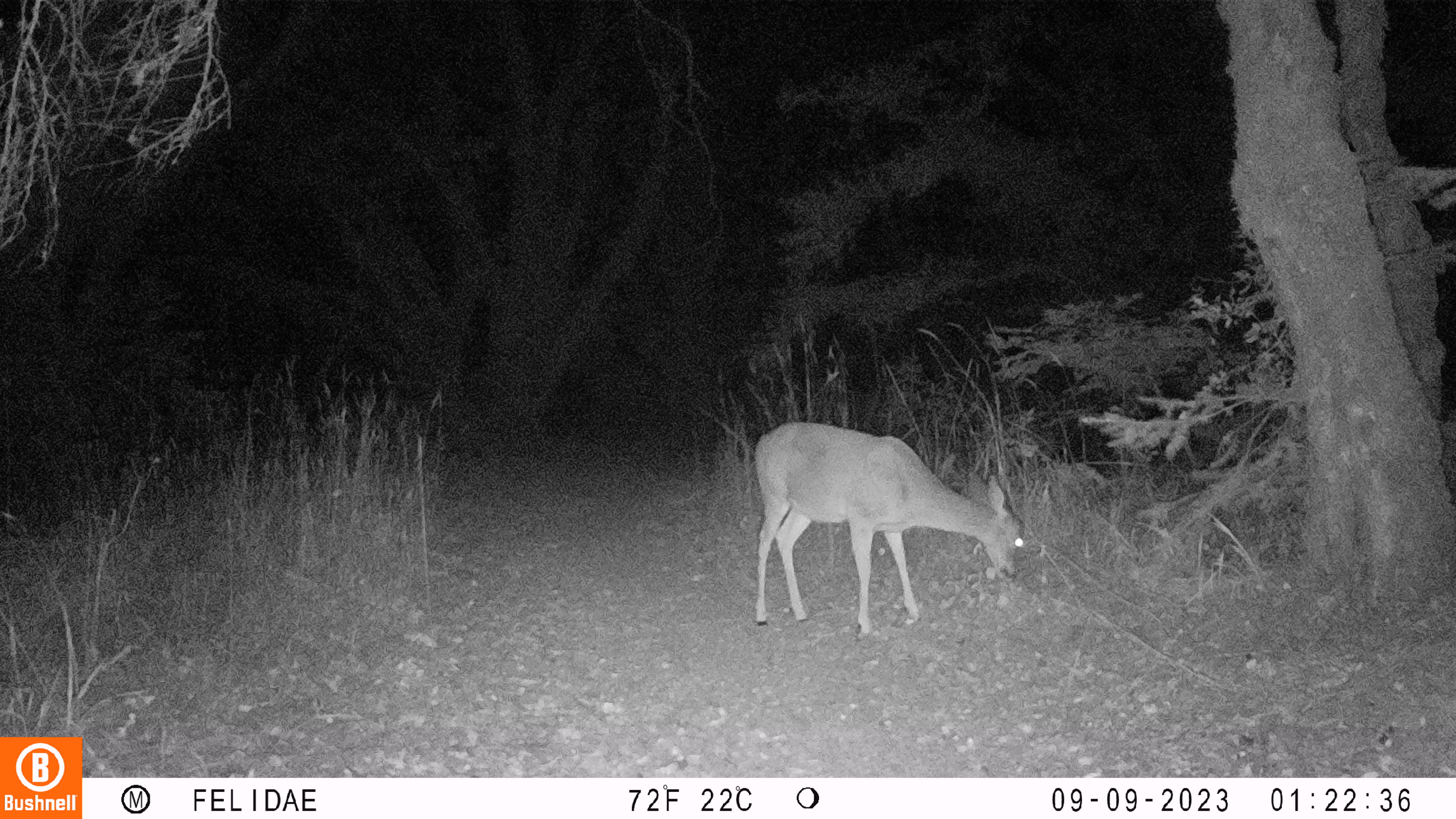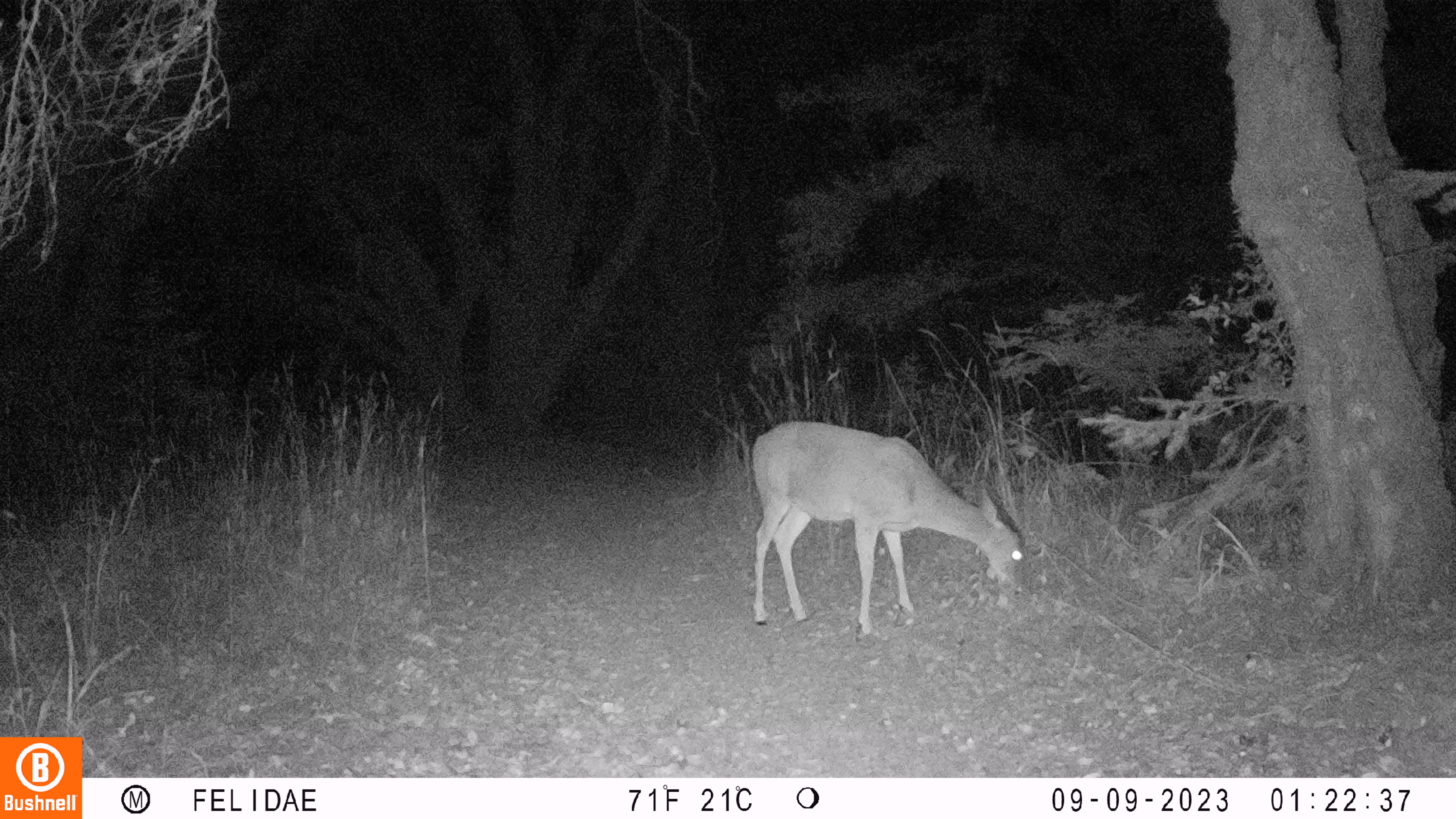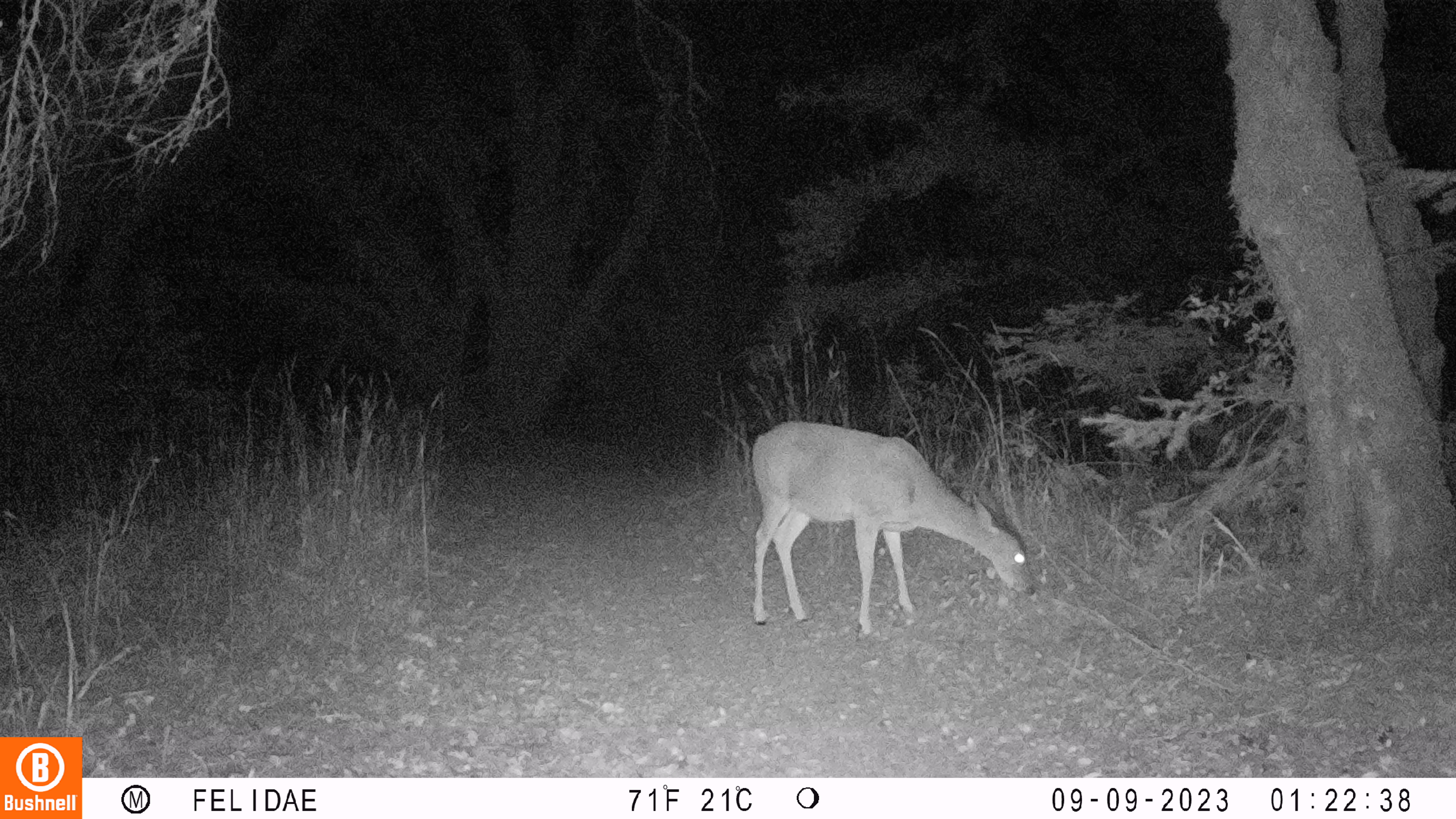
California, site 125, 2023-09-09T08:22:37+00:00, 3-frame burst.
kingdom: Animalia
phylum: Chordata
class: Mammalia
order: Artiodactyla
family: Cervidae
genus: Odocoileus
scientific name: Odocoileus hemionus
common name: mule deer